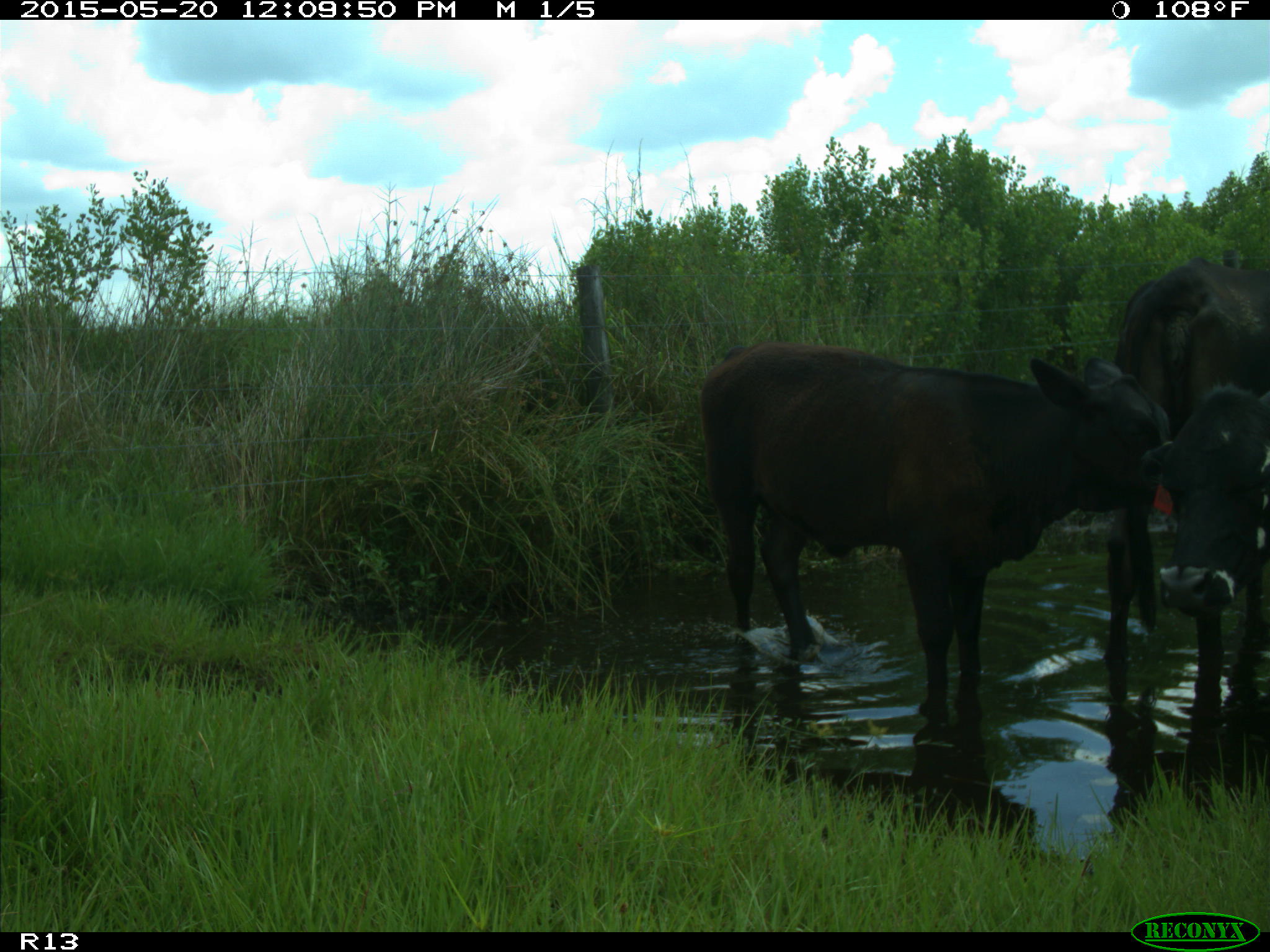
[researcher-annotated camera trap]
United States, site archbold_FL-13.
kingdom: Animalia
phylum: Chordata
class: Mammalia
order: Artiodactyla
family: Bovidae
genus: Bos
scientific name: Bos taurus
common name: domestic cow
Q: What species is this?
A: Bos taurus (domestic cow).